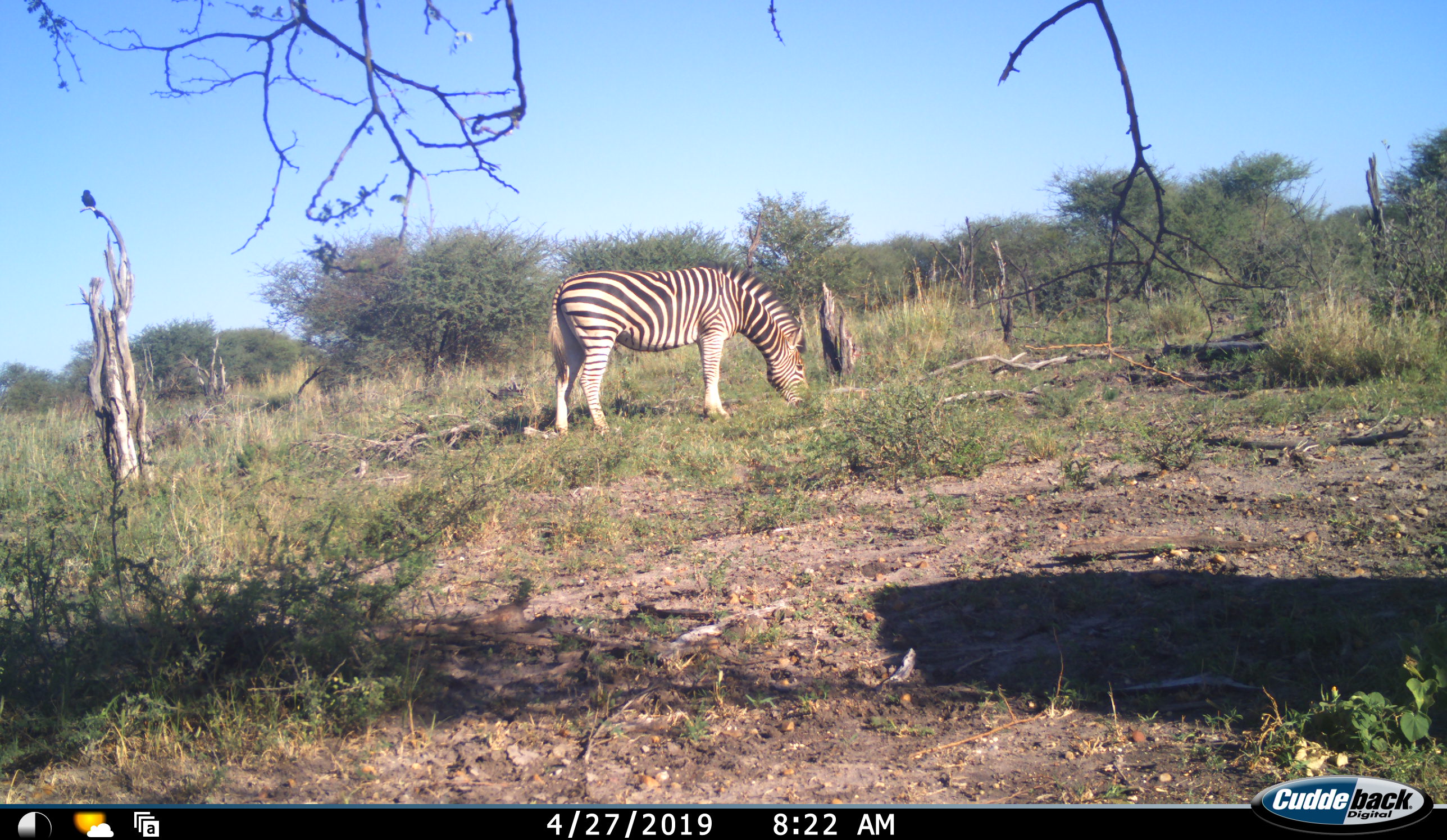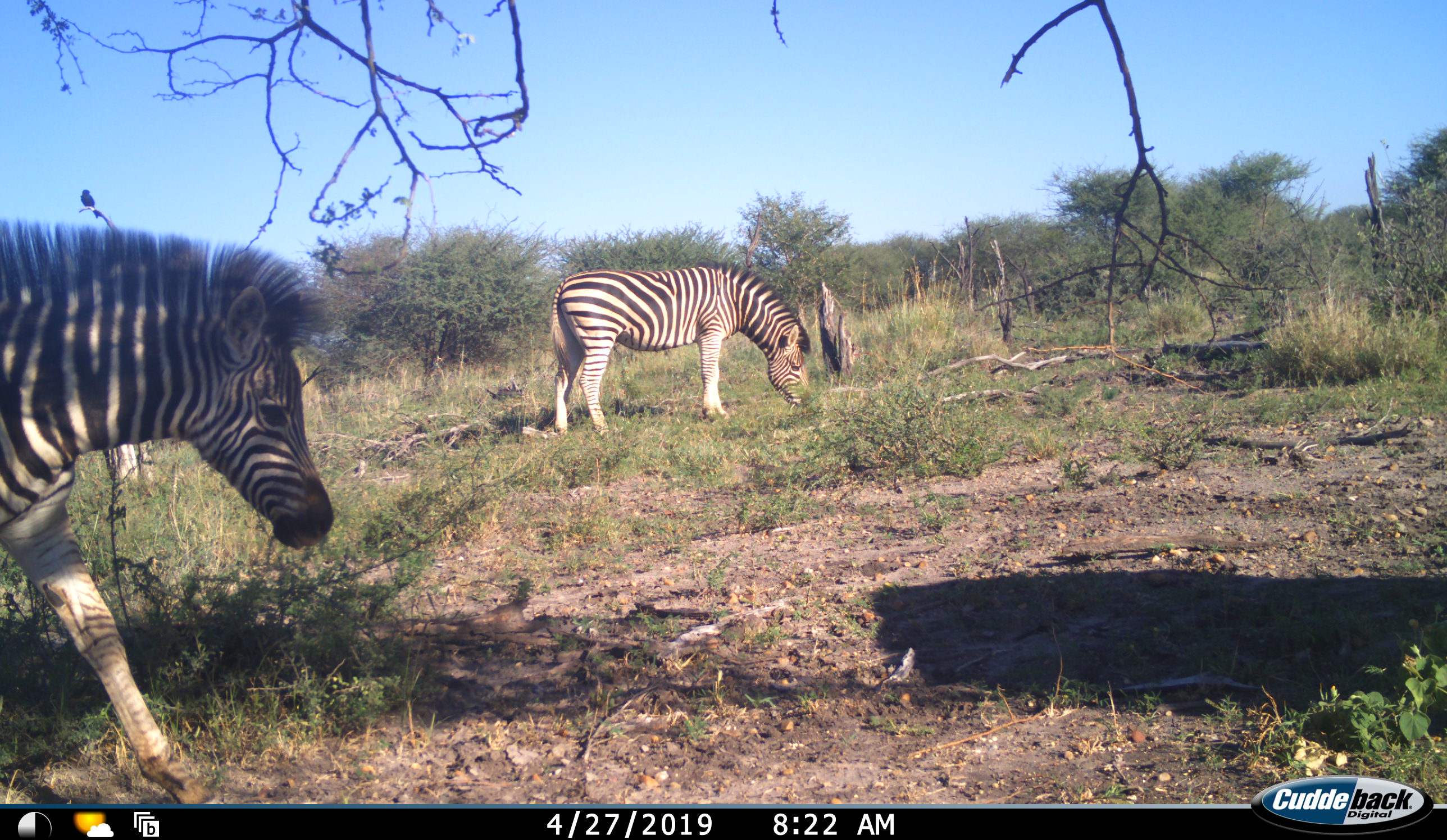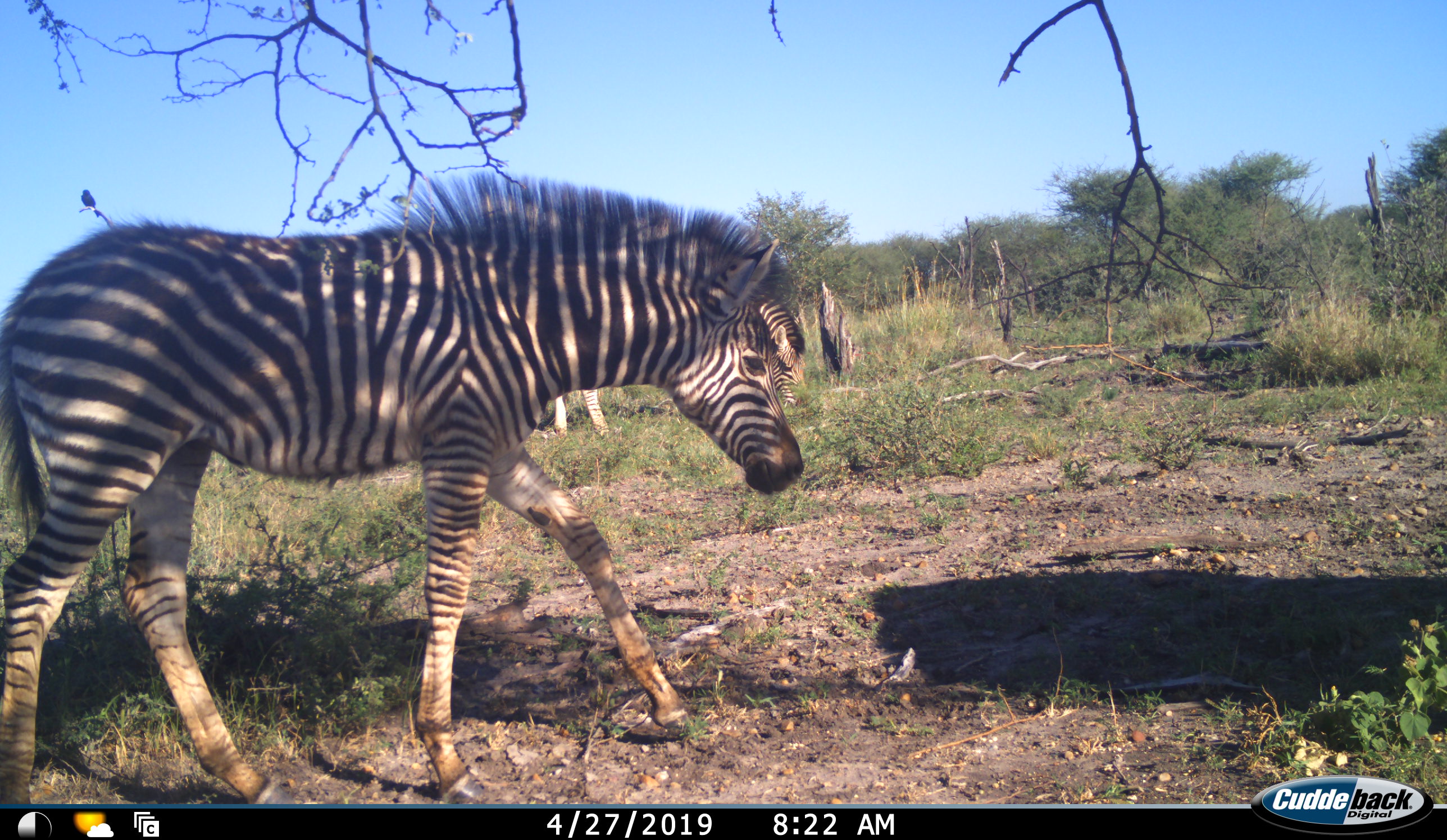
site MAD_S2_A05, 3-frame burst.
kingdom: Animalia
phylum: Chordata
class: Mammalia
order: Perissodactyla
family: Equidae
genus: Equus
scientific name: Equus quagga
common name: plains zebra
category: zebraplains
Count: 2.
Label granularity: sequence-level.